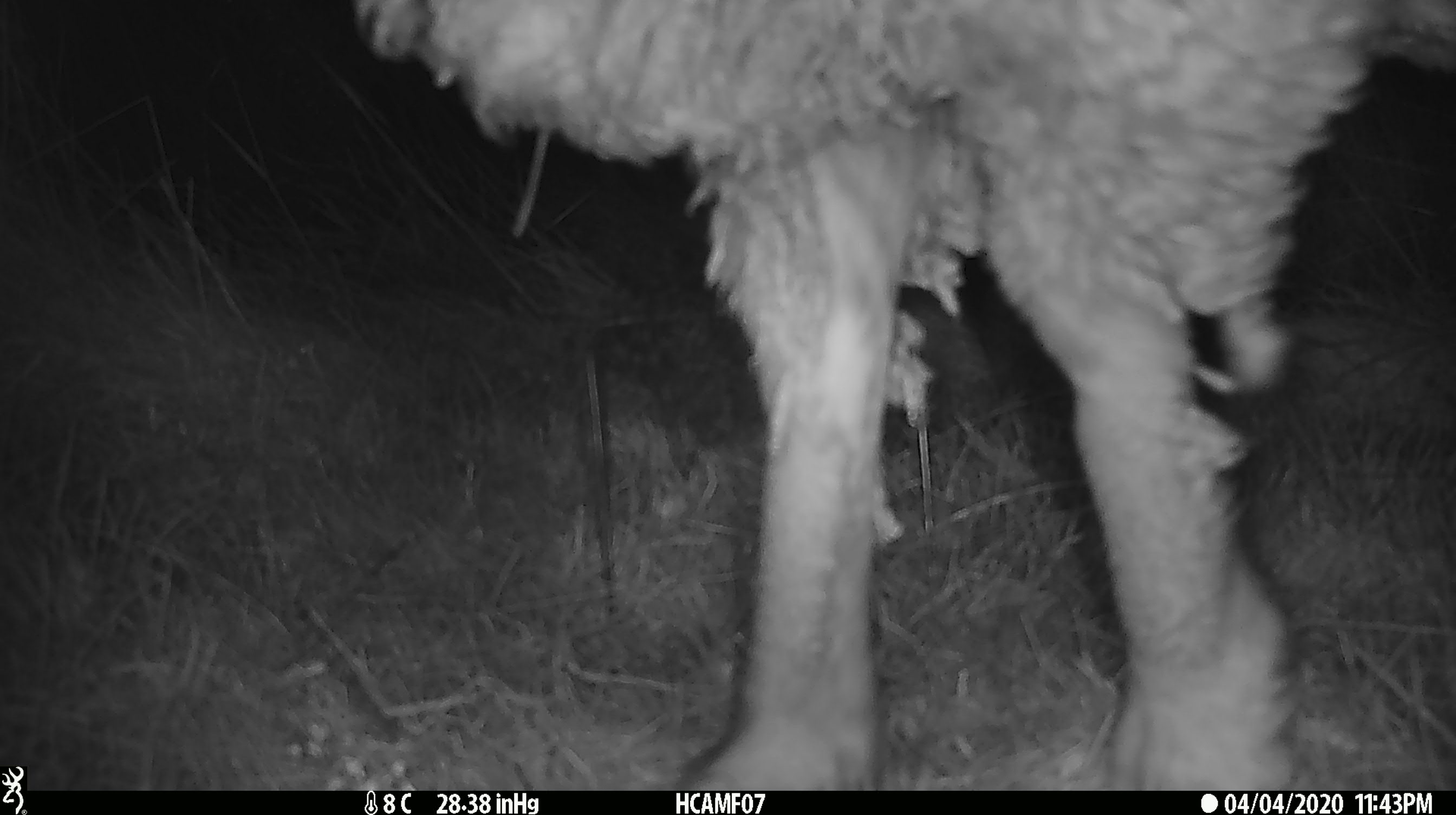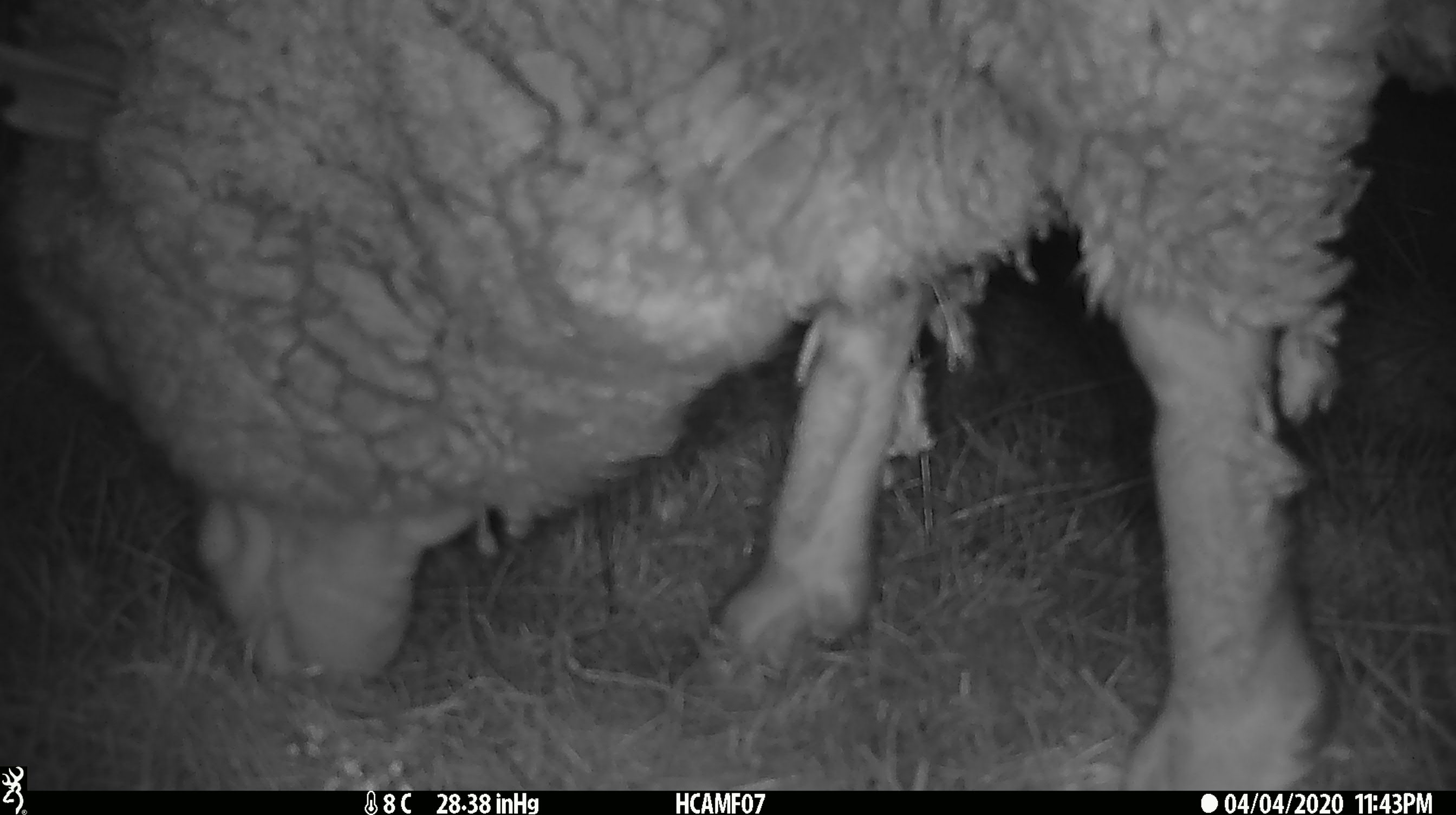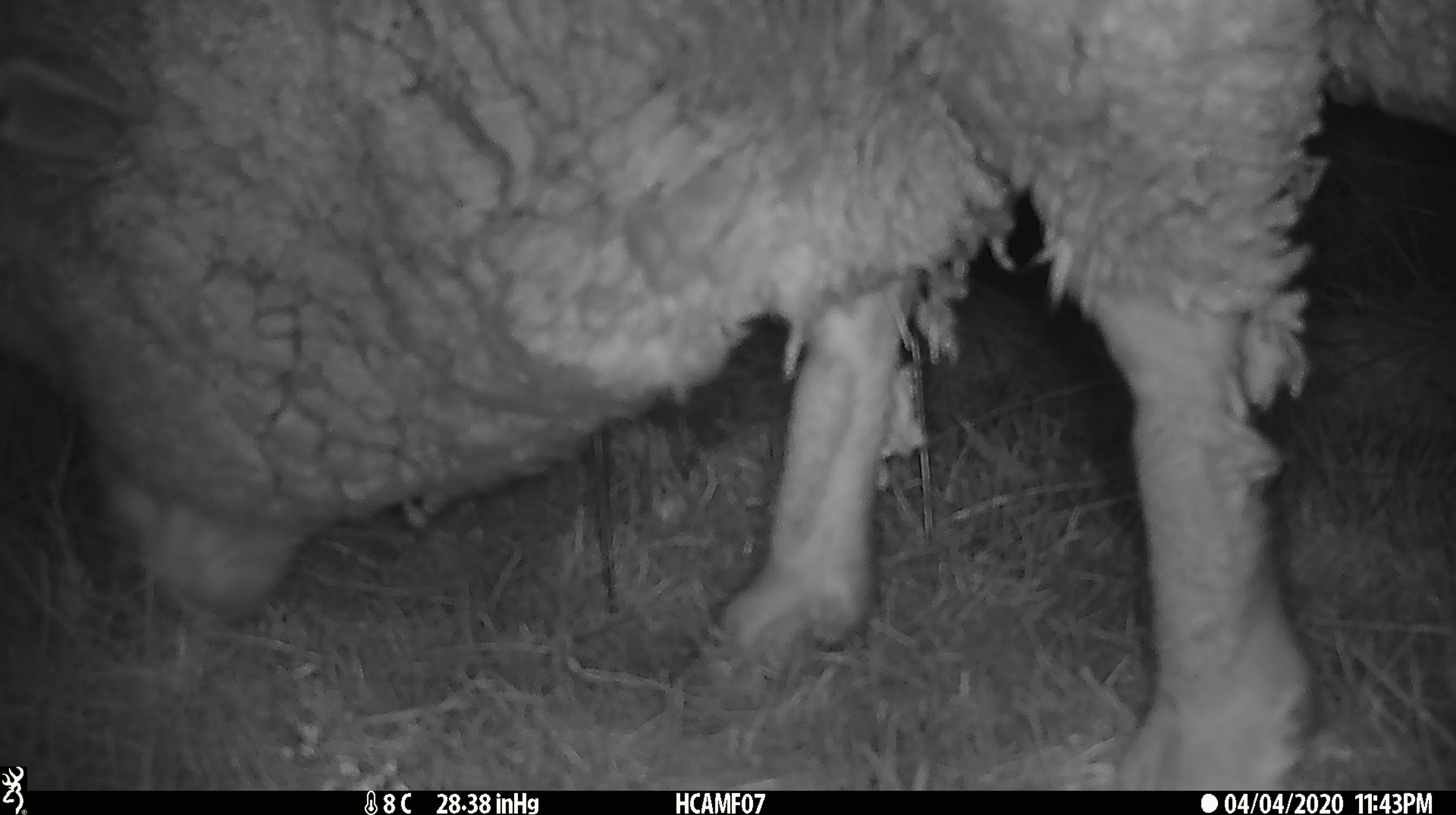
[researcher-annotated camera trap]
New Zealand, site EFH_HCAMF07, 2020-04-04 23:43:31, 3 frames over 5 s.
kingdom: Animalia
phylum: Chordata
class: Mammalia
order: Artiodactyla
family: Bovidae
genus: Ovis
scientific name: Ovis aries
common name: domestic sheep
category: sheep